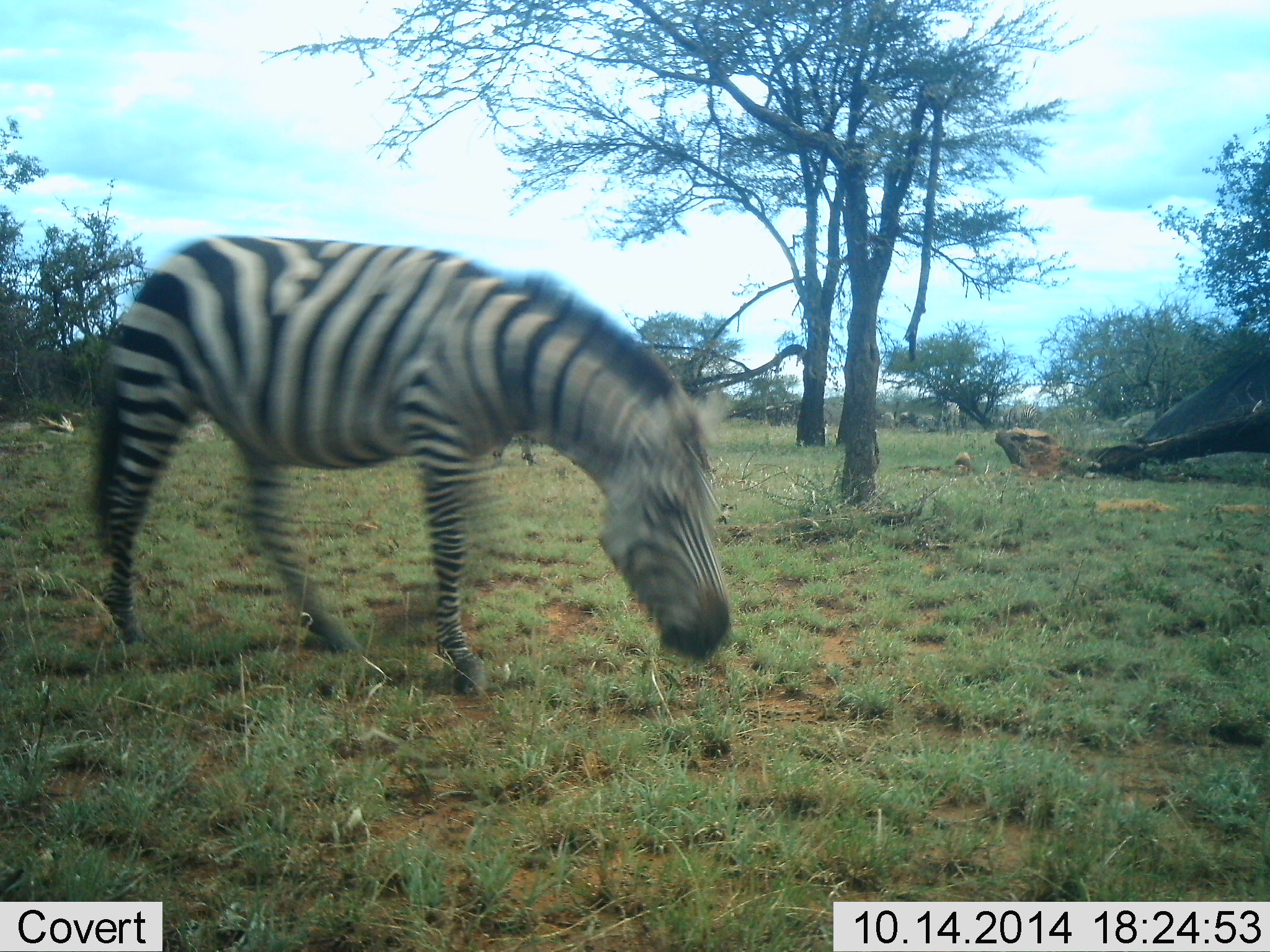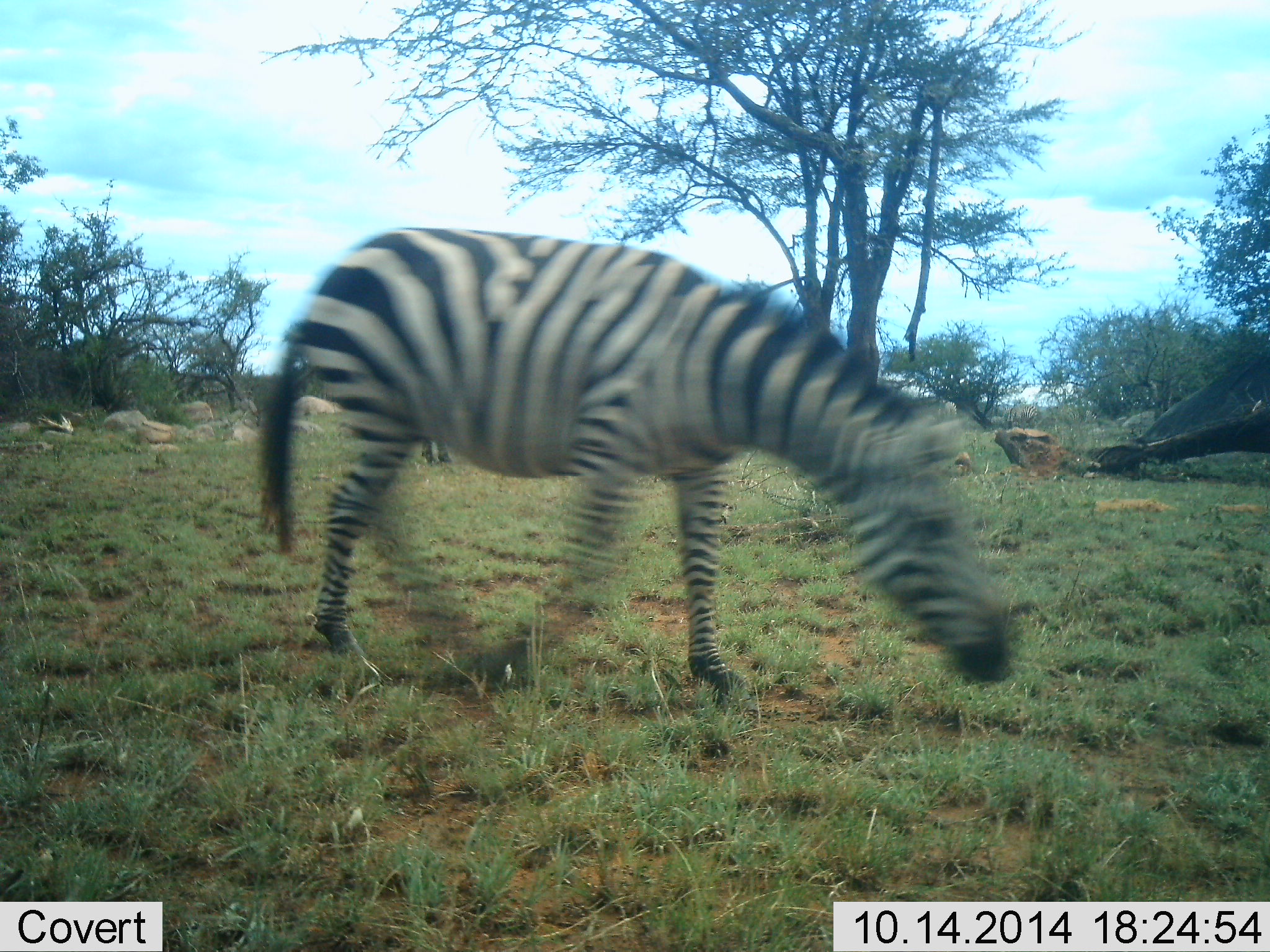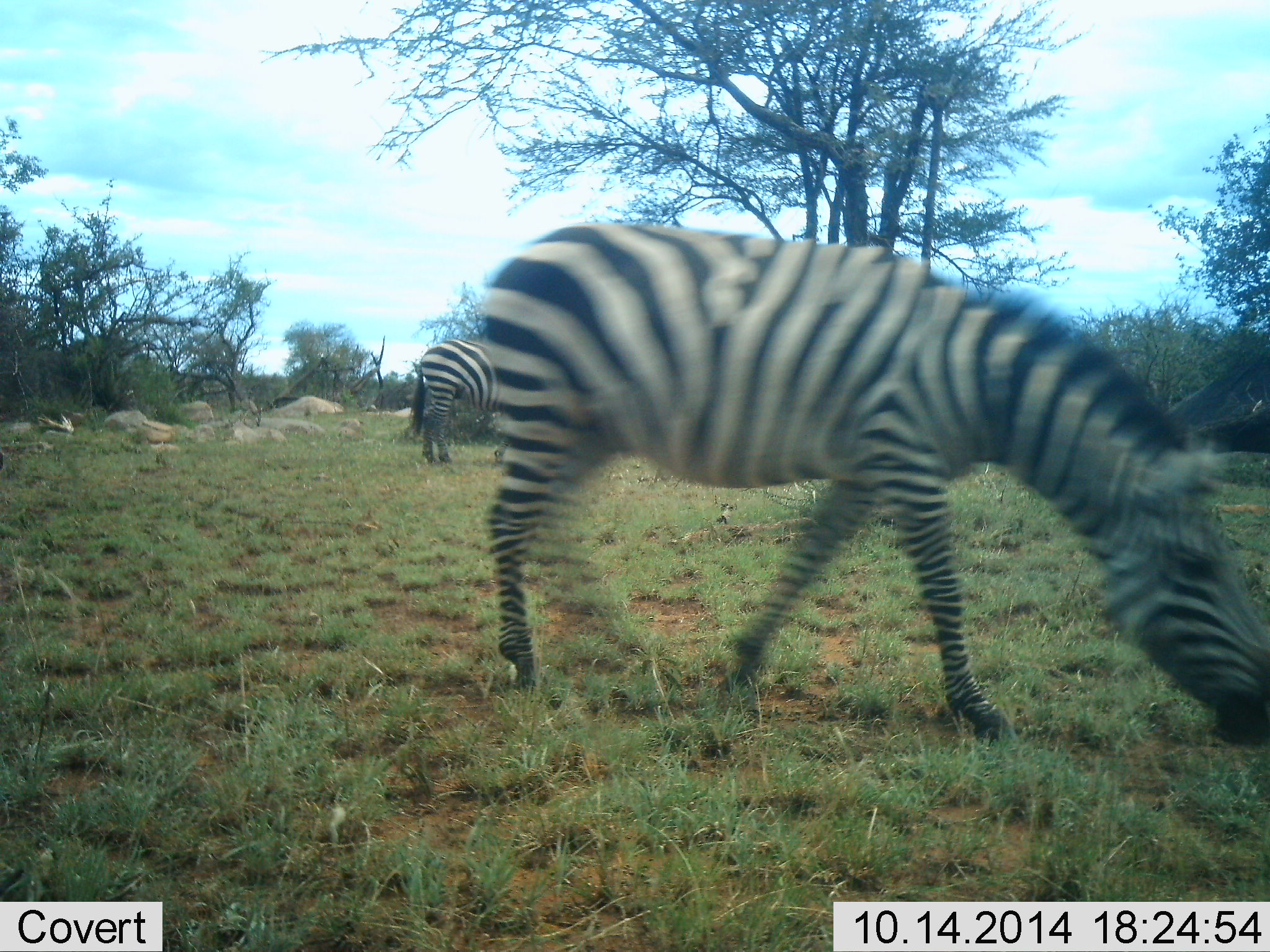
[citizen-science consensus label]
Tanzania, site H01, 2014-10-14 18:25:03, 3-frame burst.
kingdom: Animalia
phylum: Chordata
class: Mammalia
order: Perissodactyla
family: Equidae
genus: Equus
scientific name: Equus quagga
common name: plains zebra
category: zebra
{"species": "zebra (plains zebra) (Equus quagga)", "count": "1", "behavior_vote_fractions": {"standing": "20%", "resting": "0%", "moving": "70%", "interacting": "0%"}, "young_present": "0%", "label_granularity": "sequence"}